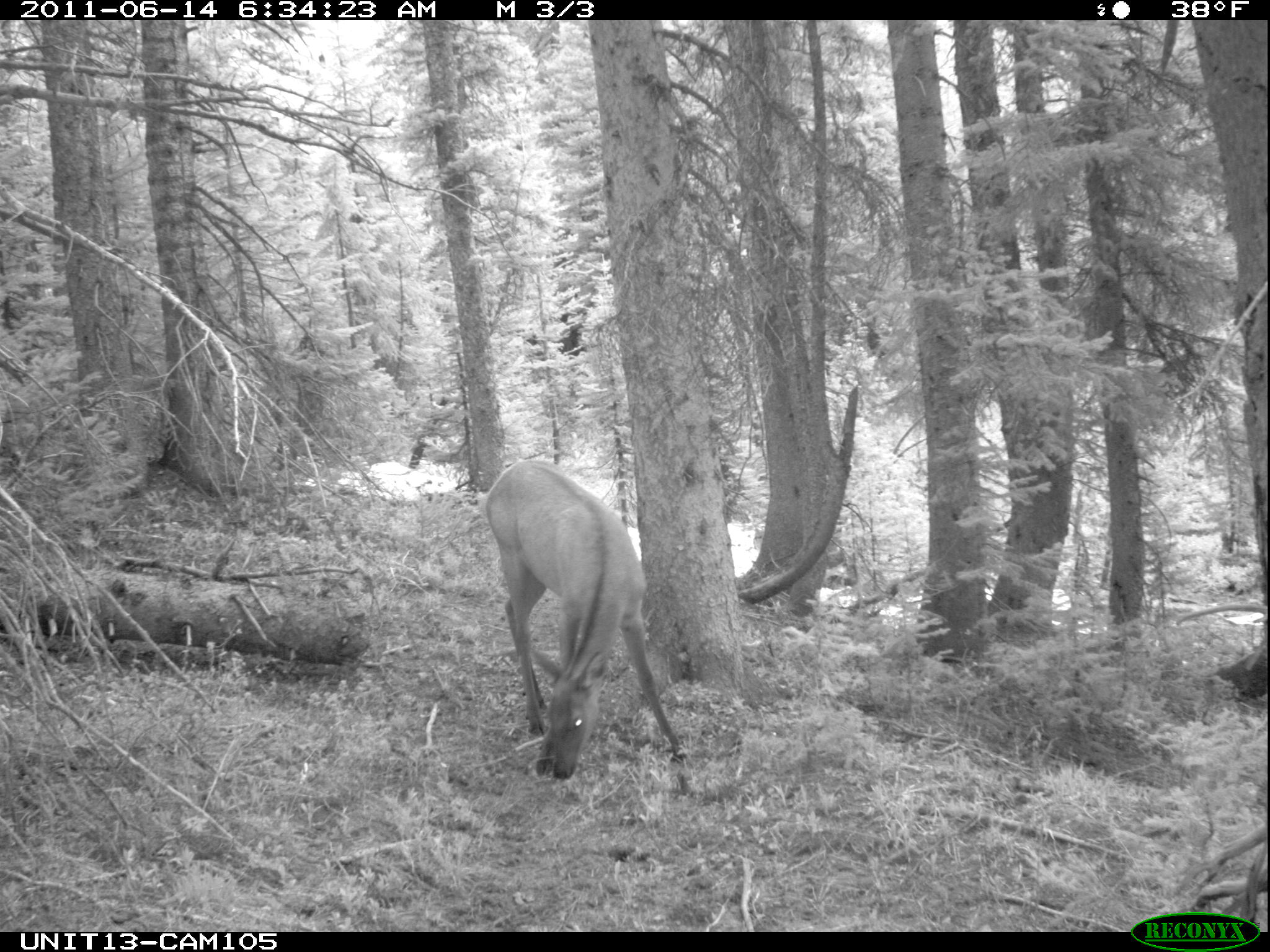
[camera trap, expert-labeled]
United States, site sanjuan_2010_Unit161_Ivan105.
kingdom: Animalia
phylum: Chordata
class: Mammalia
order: Artiodactyla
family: Cervidae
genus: Cervus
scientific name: Cervus elaphus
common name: red deer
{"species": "Cervus elaphus (red deer)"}